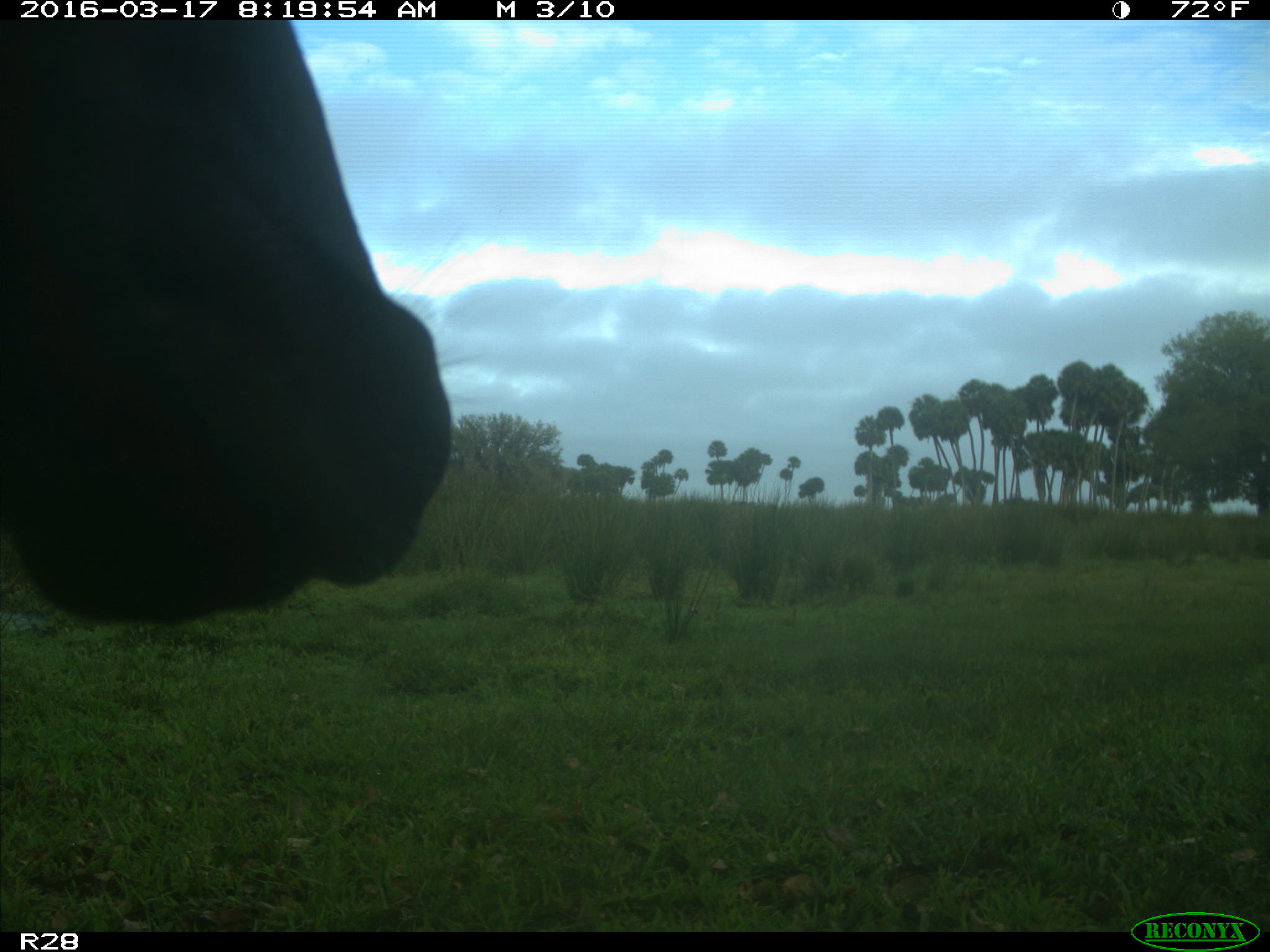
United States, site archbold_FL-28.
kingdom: Animalia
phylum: Chordata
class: Mammalia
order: Artiodactyla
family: Bovidae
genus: Bos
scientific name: Bos taurus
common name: domestic cow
Bos taurus (domestic cow).